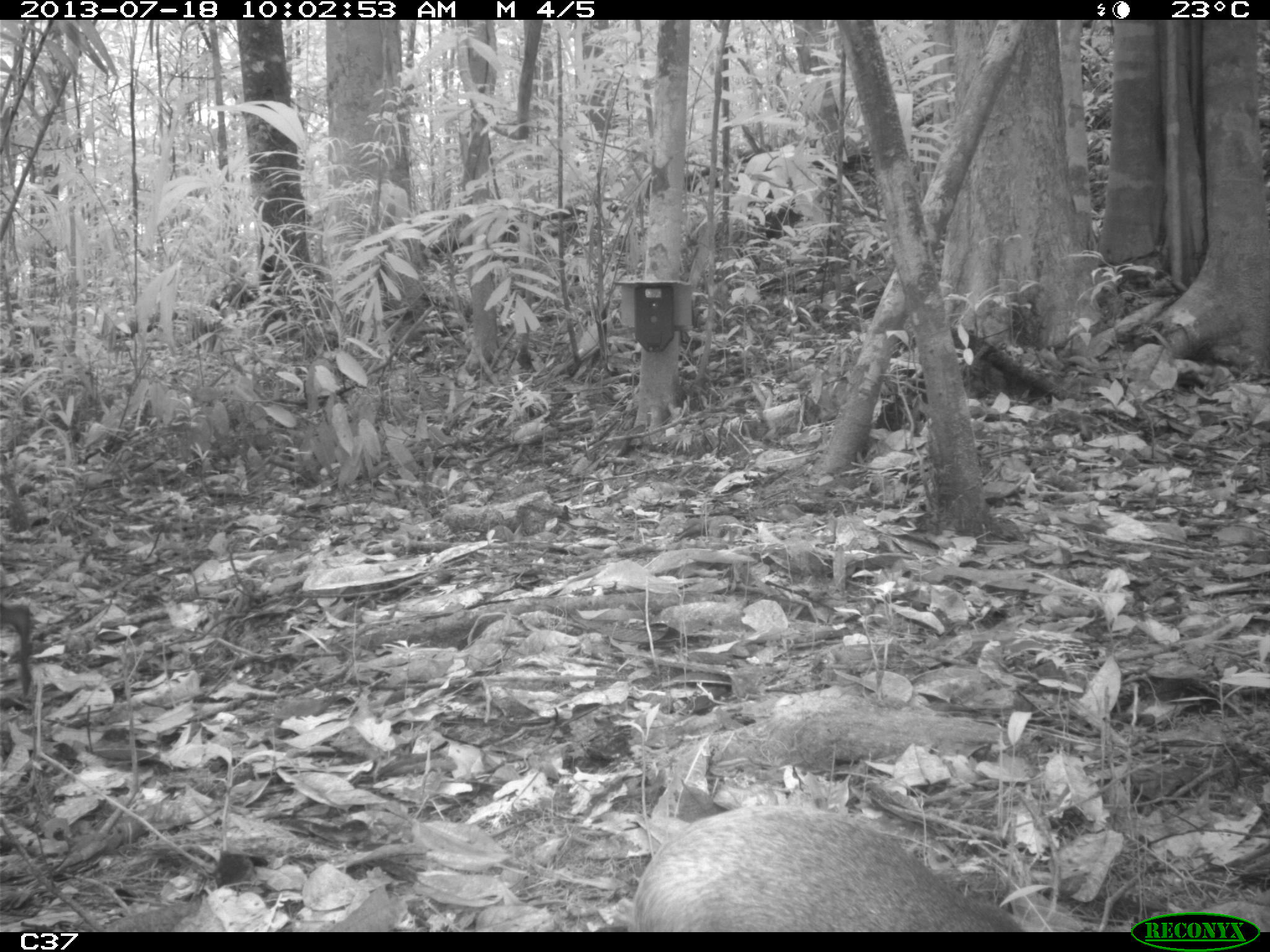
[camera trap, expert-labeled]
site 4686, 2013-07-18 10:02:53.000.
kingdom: Animalia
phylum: Chordata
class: Mammalia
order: Rodentia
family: Dasyproctidae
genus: Dasyprocta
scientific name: Dasyprocta leporina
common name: red-rumped agouti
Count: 2.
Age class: adult.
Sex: male.